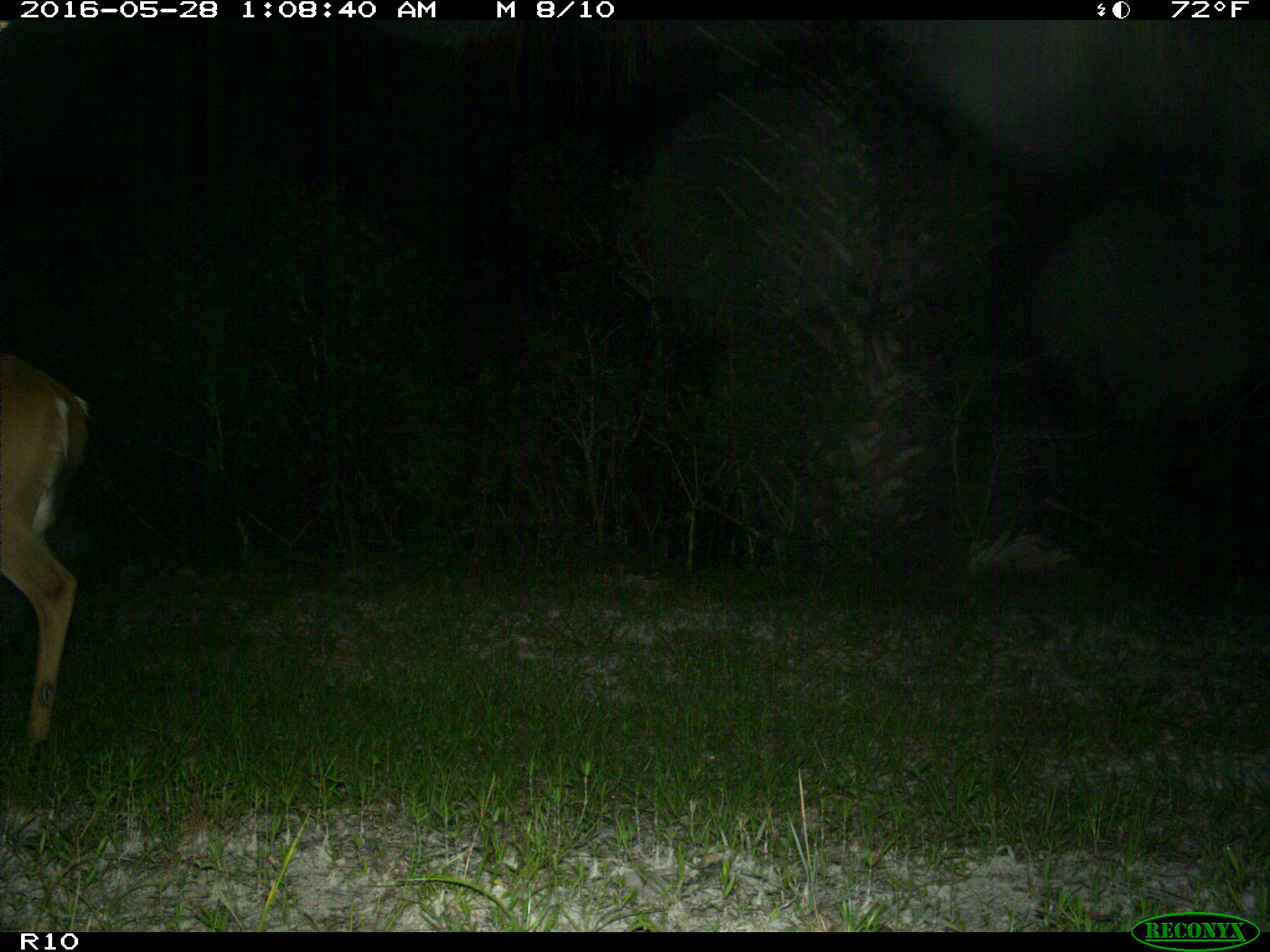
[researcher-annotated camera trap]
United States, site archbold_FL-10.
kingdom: Animalia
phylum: Chordata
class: Mammalia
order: Artiodactyla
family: Cervidae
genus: Odocoileus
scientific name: Odocoileus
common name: deer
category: unidentified deer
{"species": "unidentified deer (deer) (Odocoileus)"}